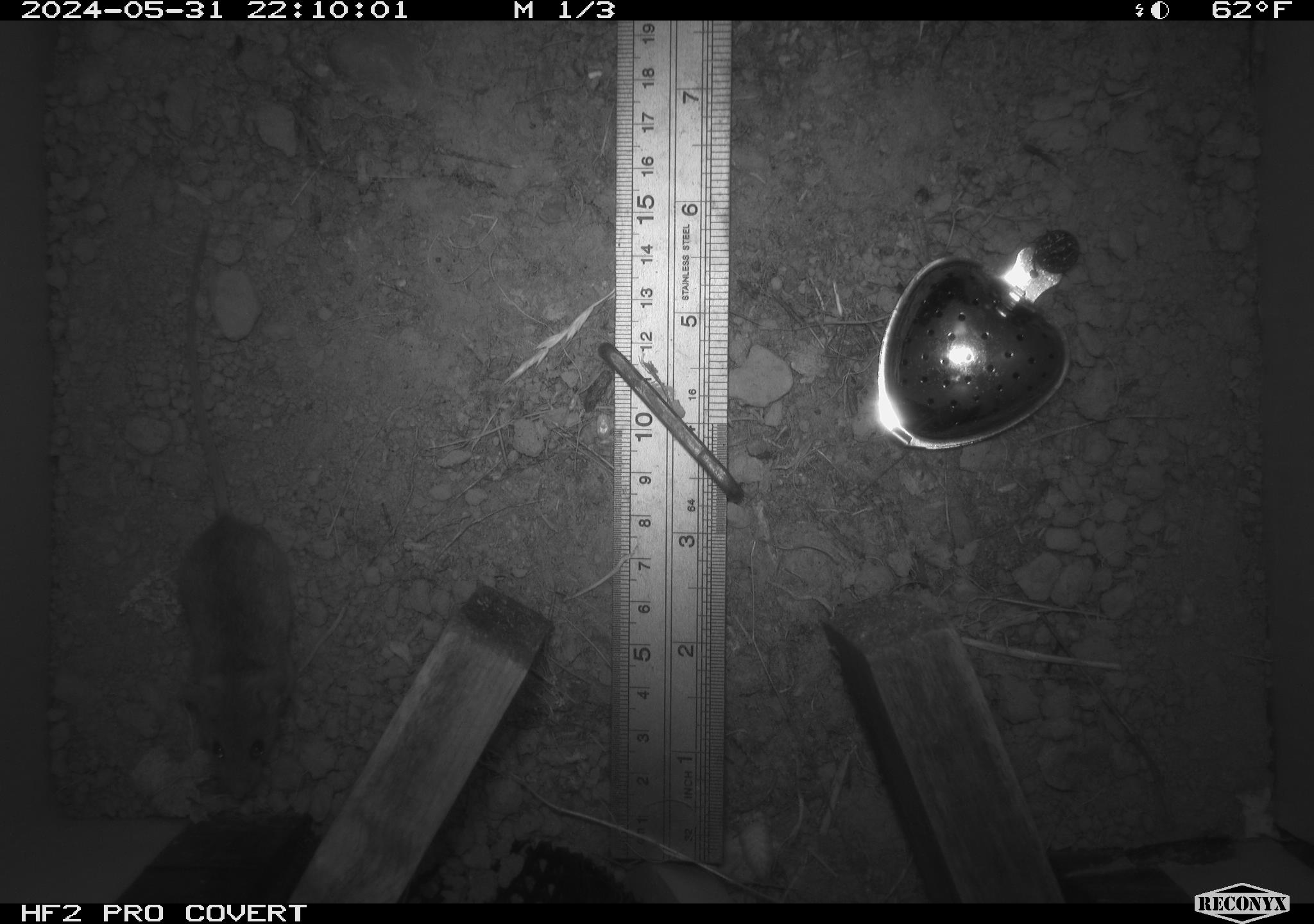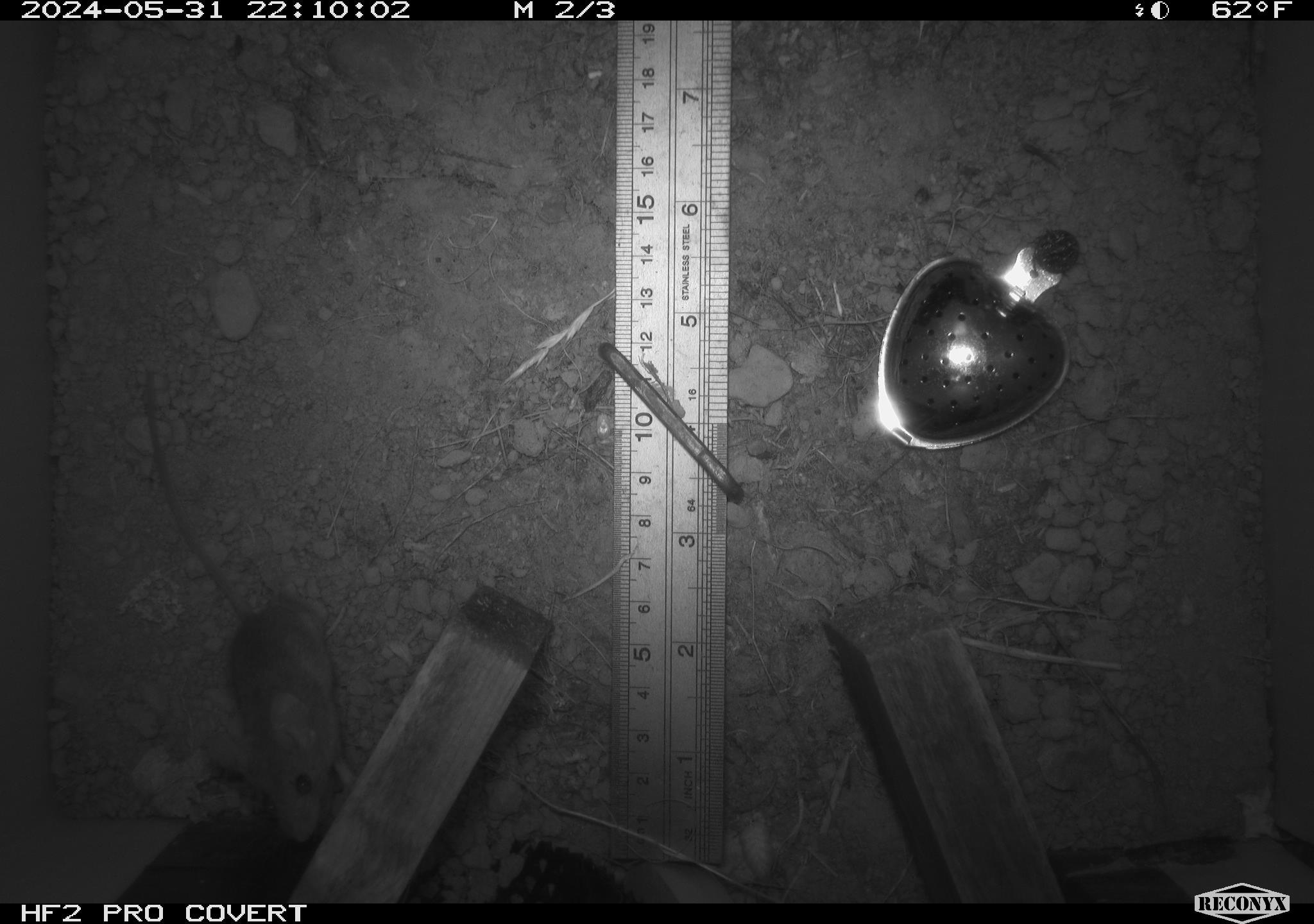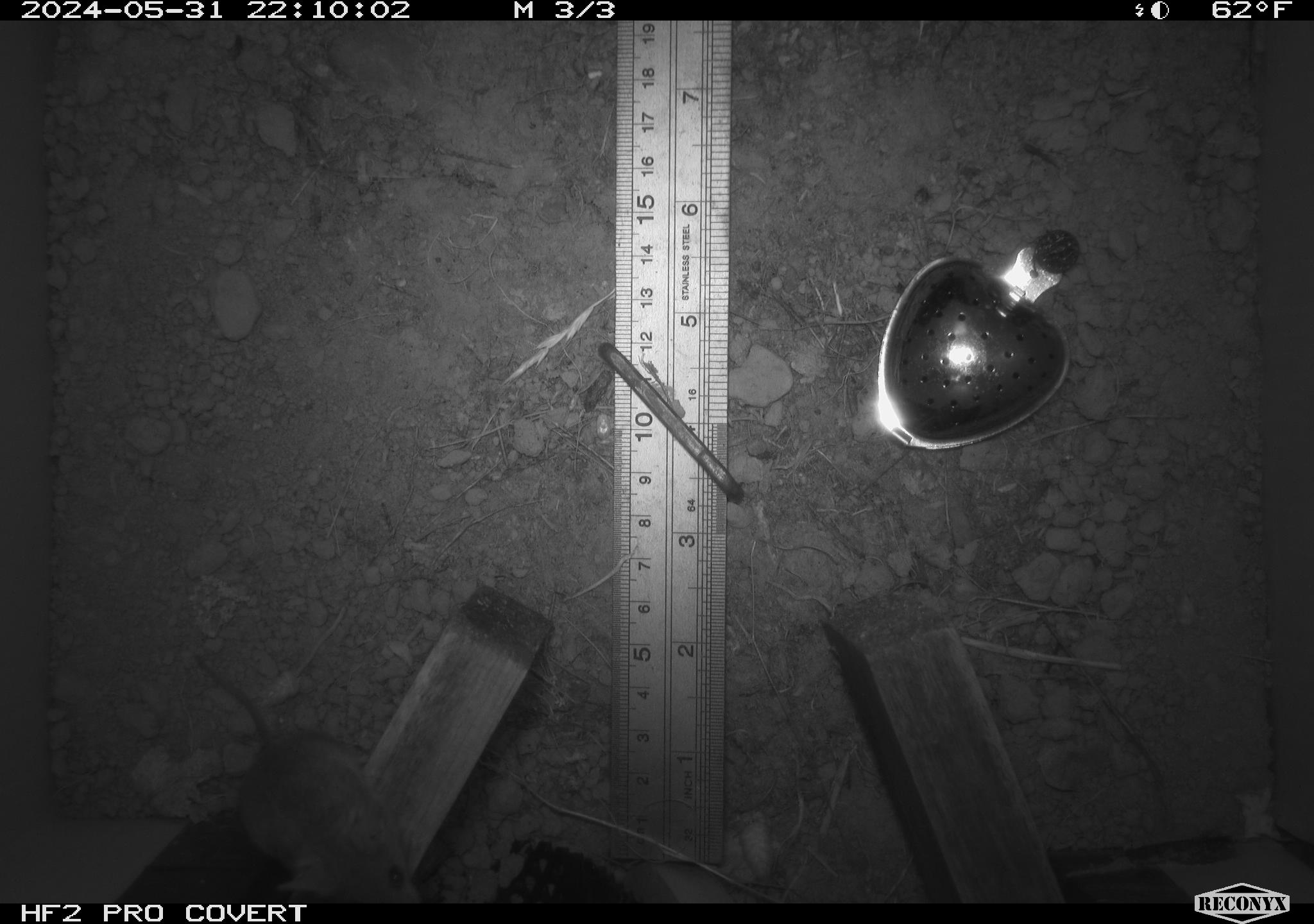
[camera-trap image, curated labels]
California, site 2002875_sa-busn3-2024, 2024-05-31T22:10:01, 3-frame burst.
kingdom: Animalia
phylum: Chordata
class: Mammalia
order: Rodentia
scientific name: Rodentia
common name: mouse species